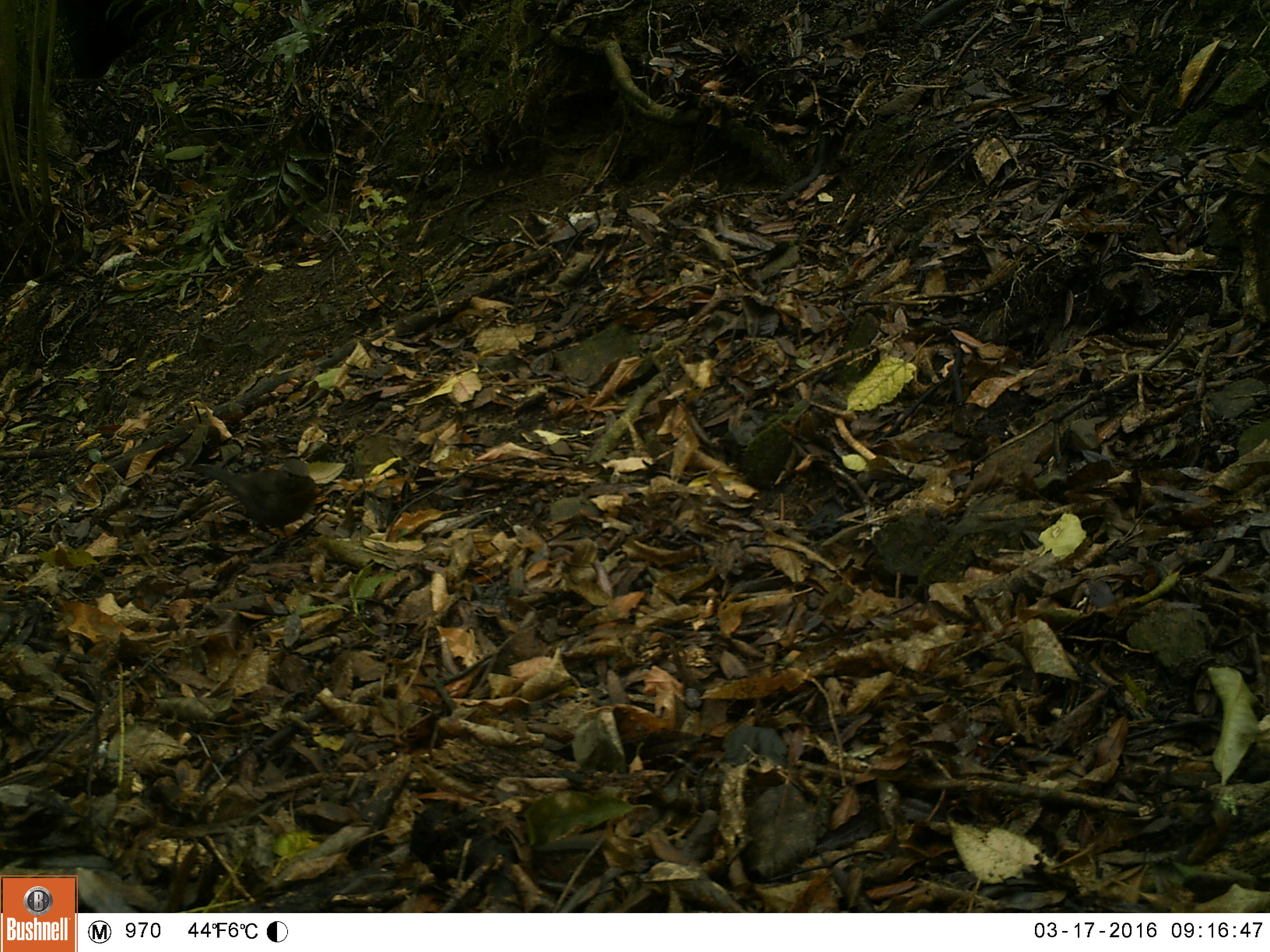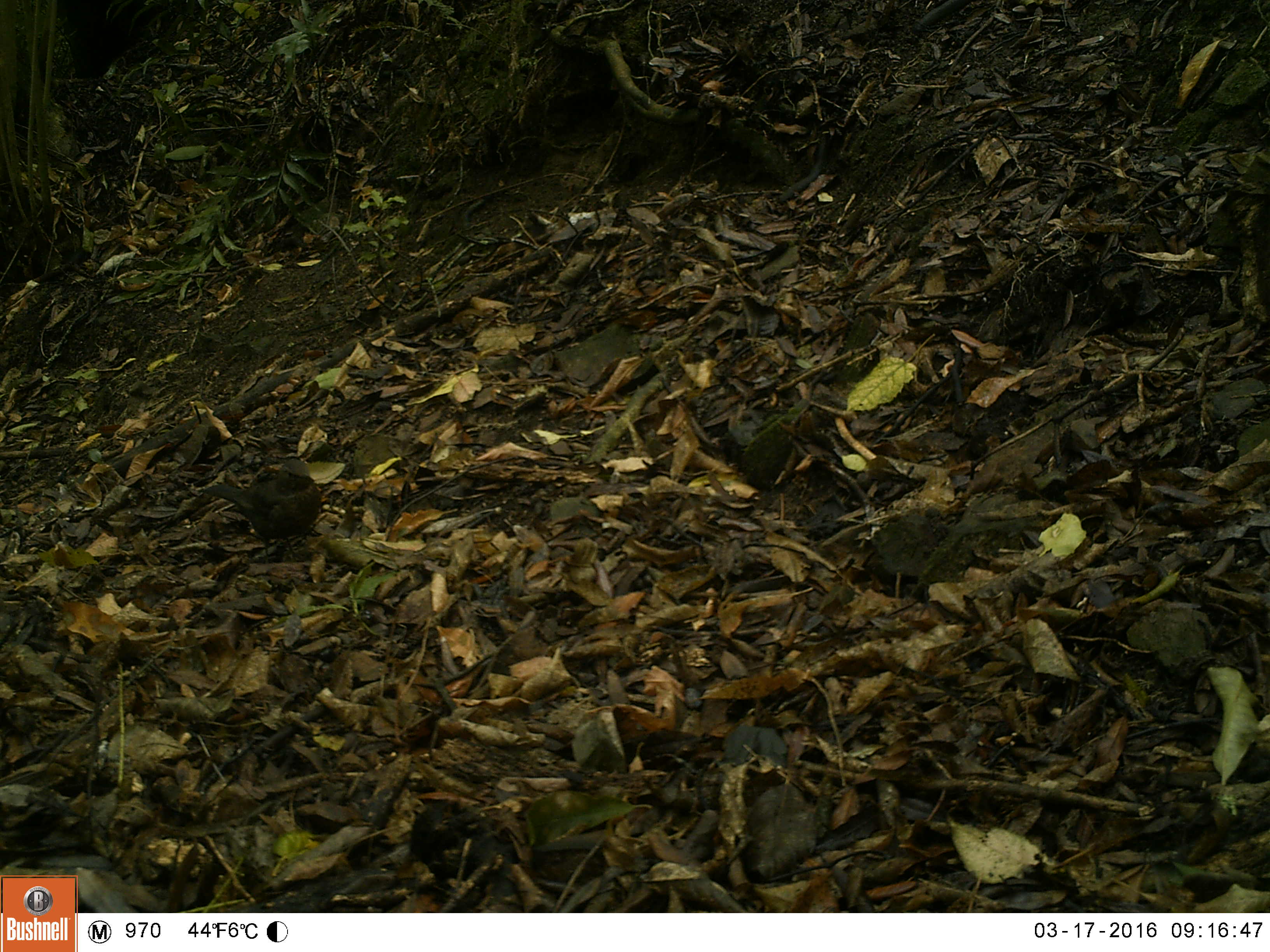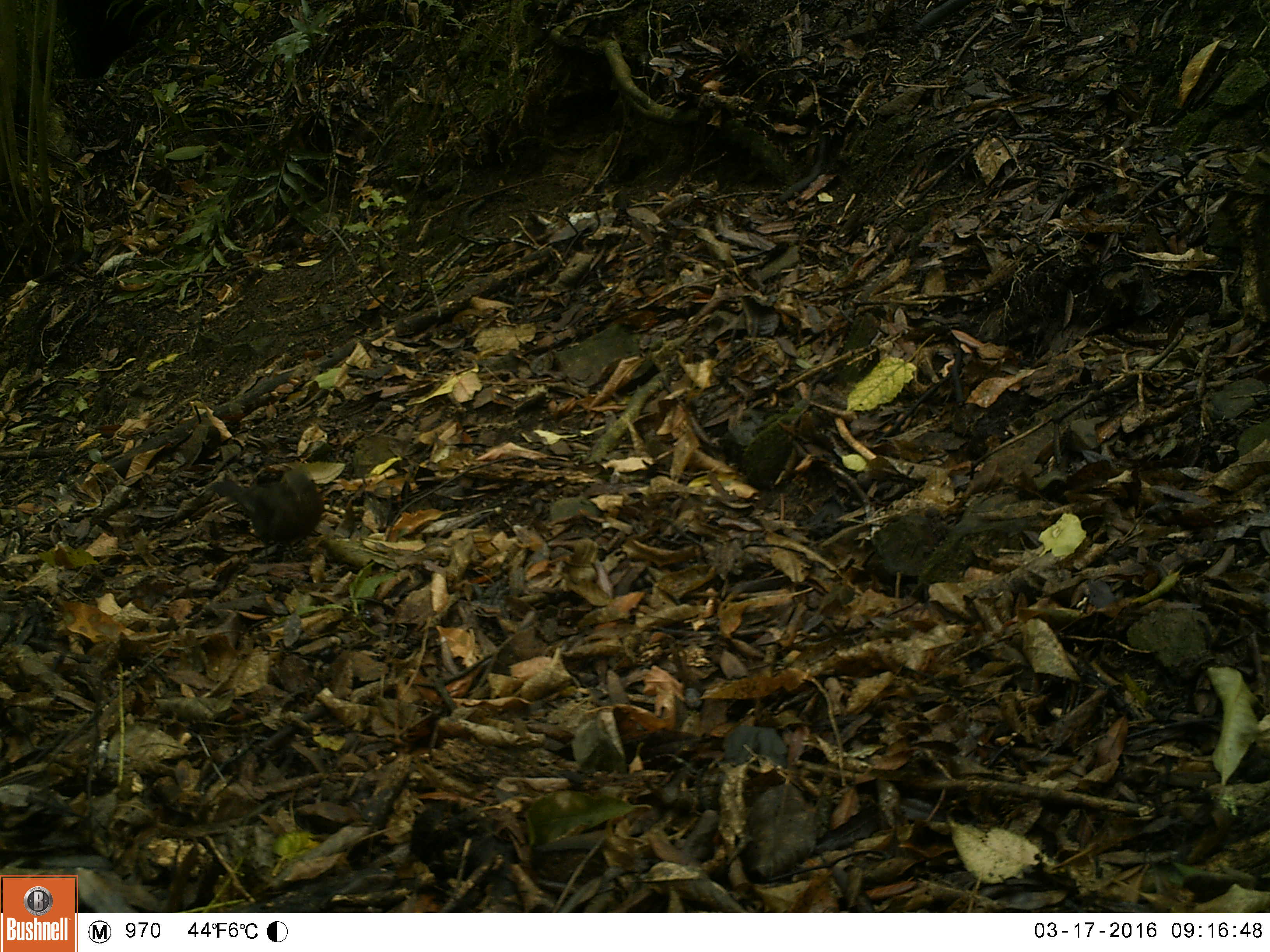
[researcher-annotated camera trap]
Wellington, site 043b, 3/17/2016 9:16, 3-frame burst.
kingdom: Animalia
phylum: Chordata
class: Aves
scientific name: Aves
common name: bird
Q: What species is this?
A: Bird (Aves).